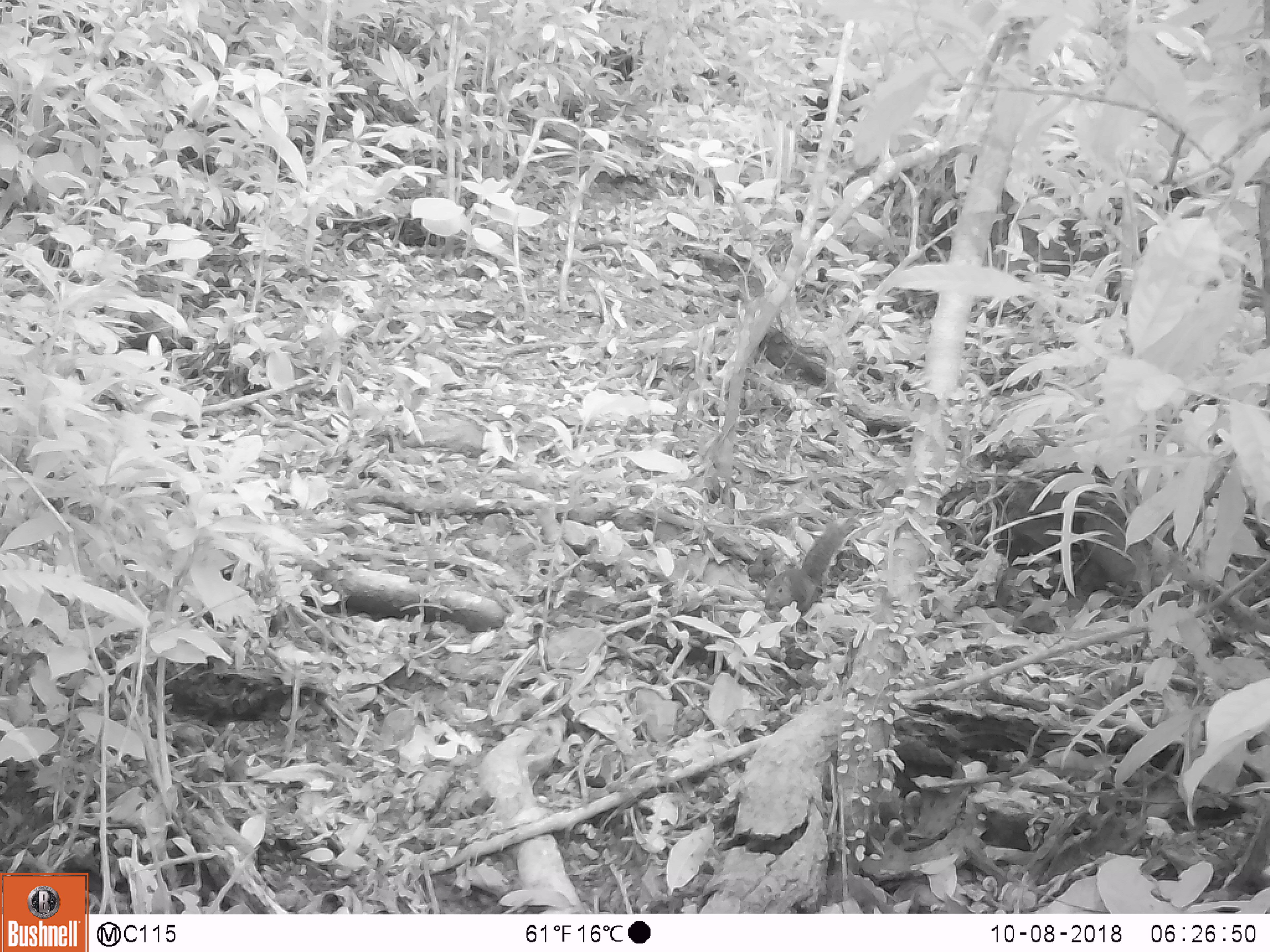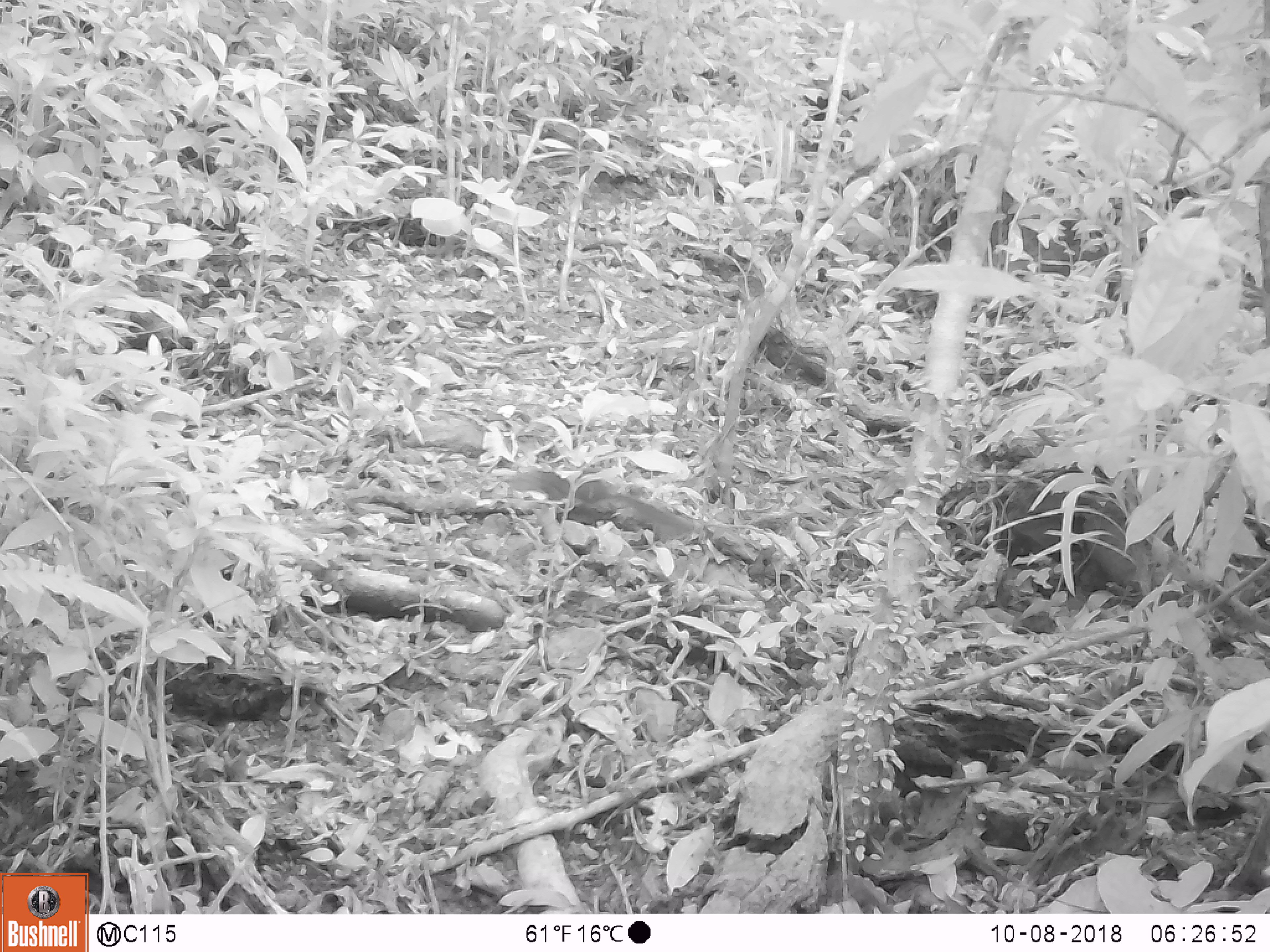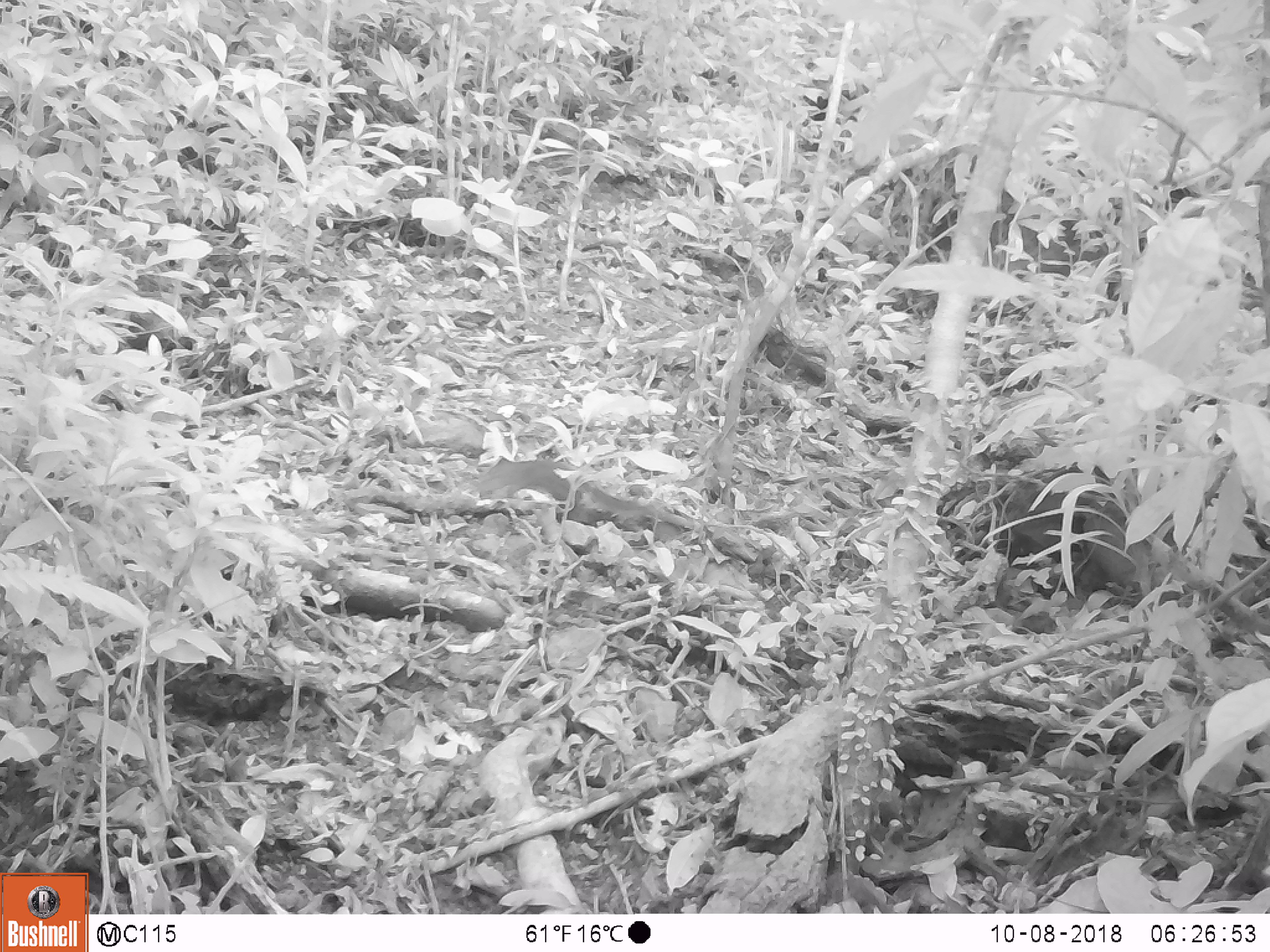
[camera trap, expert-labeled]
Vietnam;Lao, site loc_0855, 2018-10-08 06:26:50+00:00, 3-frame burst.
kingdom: Animalia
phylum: Chordata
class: Mammalia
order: Rodentia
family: Sciuridae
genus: Dremomys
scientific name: Dremomys rufigenis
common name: red-cheeked squirrel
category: red cheeked squirrel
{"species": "red cheeked squirrel (red-cheeked squirrel) (Dremomys rufigenis)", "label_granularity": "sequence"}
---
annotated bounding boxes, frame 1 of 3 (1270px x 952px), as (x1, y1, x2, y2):
red cheeked squirrel: (763, 516, 863, 614)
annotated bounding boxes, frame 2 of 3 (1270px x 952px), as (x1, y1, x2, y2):
red cheeked squirrel: (513, 466, 700, 539)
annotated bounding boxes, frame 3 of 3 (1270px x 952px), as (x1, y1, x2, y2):
red cheeked squirrel: (472, 455, 694, 536)